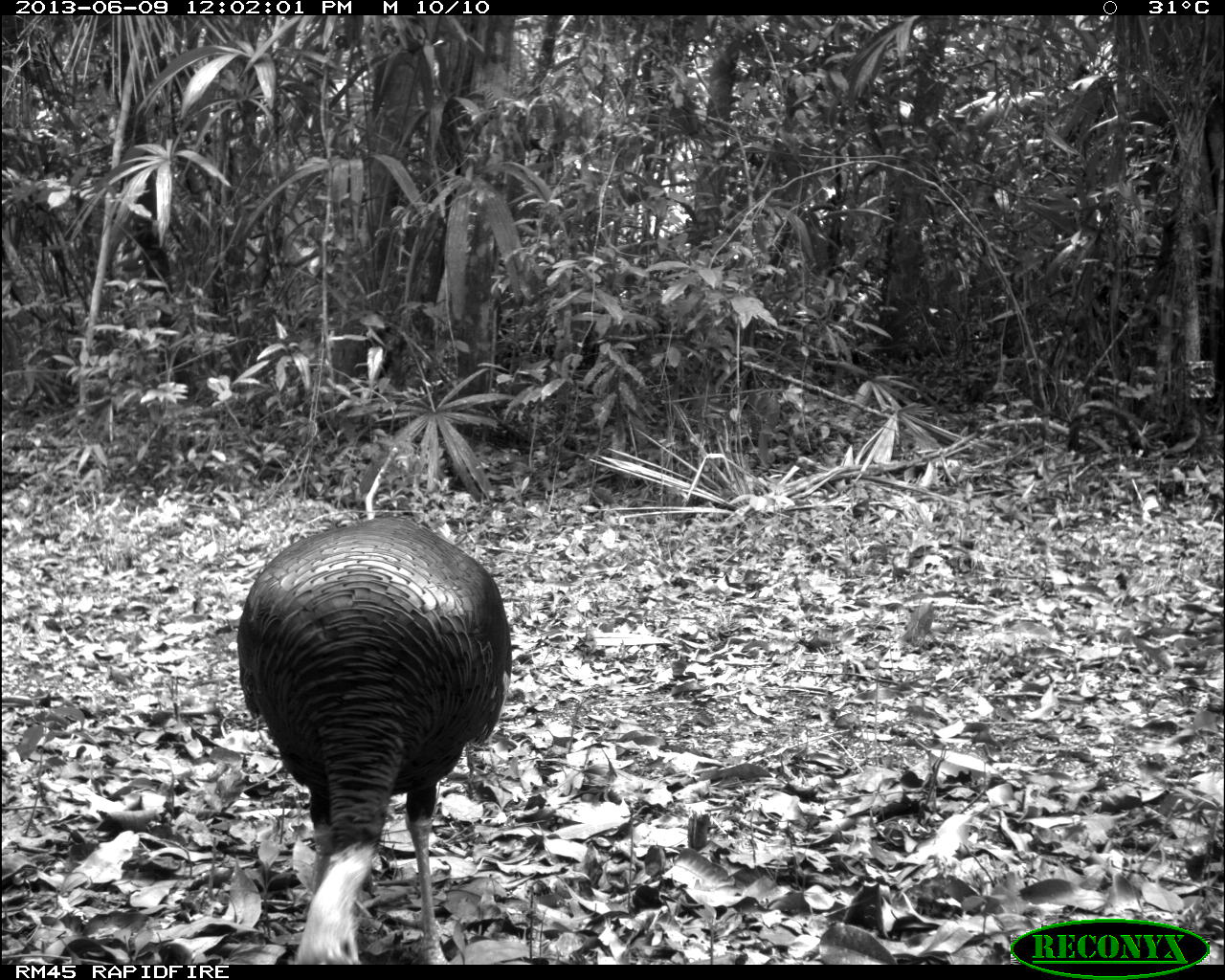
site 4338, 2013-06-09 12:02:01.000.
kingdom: Animalia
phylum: Chordata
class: Aves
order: Galliformes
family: Phasianidae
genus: Meleagris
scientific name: Meleagris ocellata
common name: ocellated turkey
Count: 1.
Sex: male.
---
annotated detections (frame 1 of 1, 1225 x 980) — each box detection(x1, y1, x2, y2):
meleagris ocellata: detection(235, 515, 513, 963)